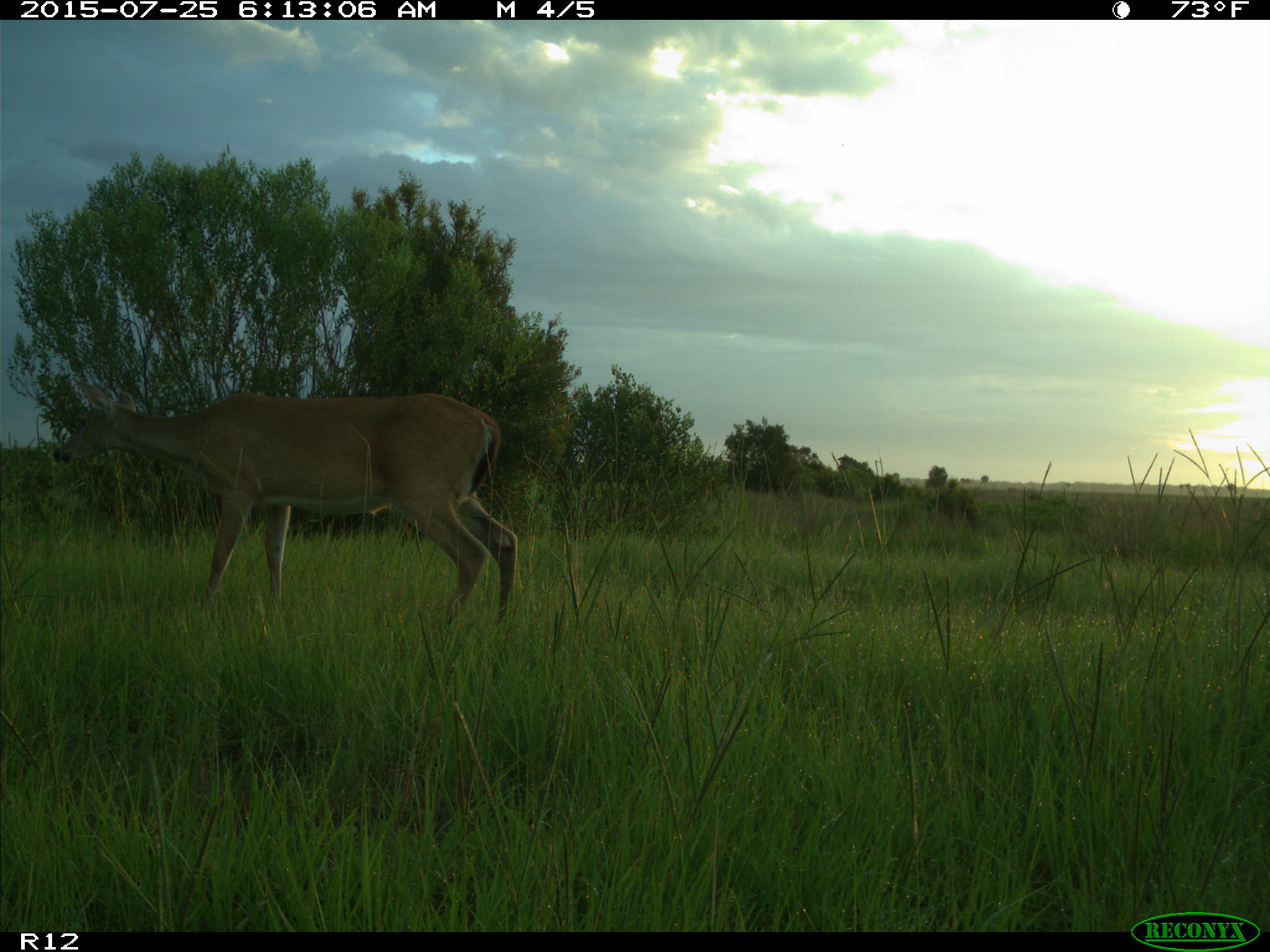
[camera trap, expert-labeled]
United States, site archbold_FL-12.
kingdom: Animalia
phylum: Chordata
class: Mammalia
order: Artiodactyla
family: Cervidae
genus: Odocoileus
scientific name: Odocoileus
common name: deer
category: unidentified deer